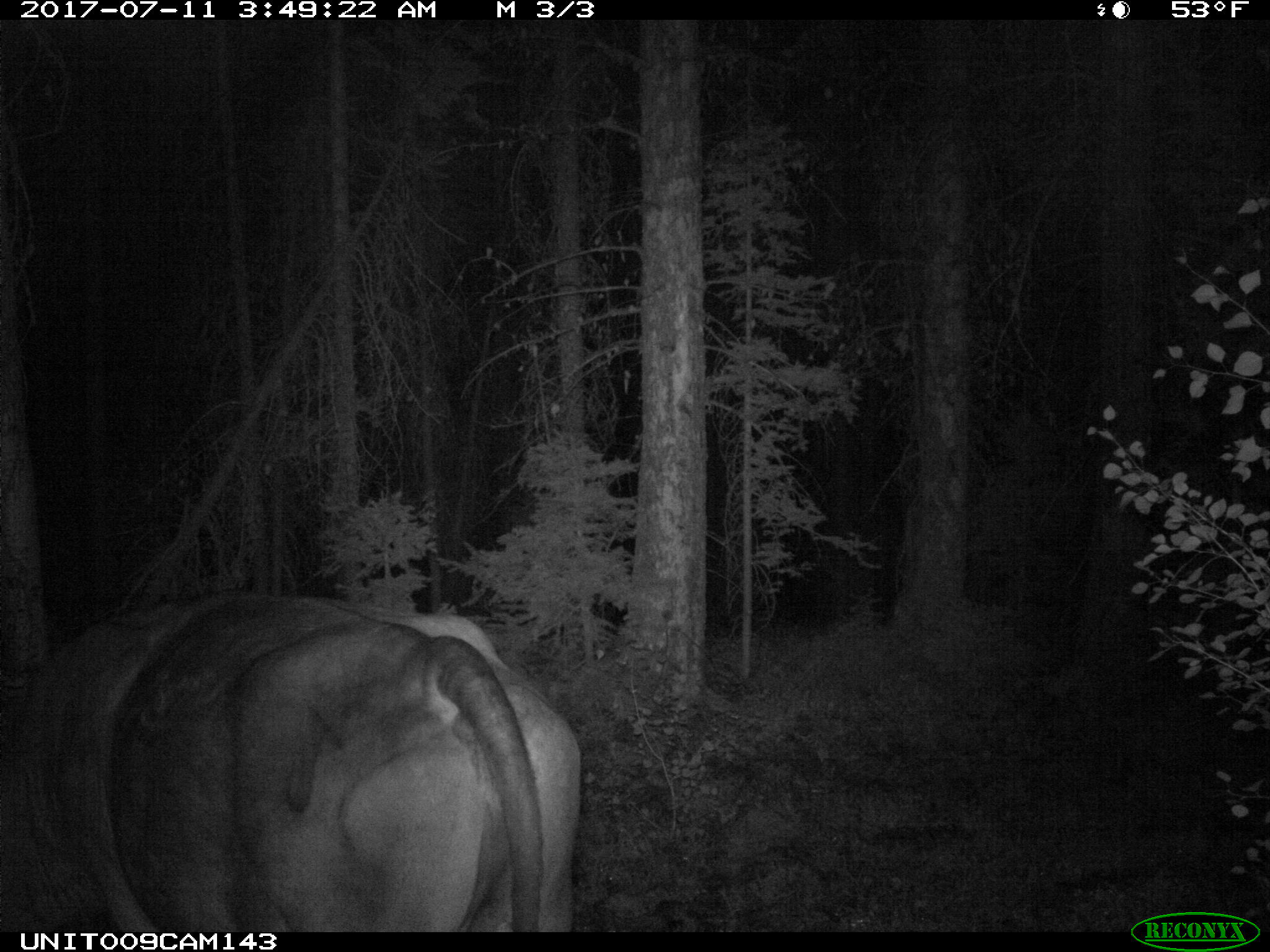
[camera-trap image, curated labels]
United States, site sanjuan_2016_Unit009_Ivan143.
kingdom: Animalia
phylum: Chordata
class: Mammalia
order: Artiodactyla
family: Bovidae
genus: Bos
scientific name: Bos taurus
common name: domestic cow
Bos taurus (domestic cow).